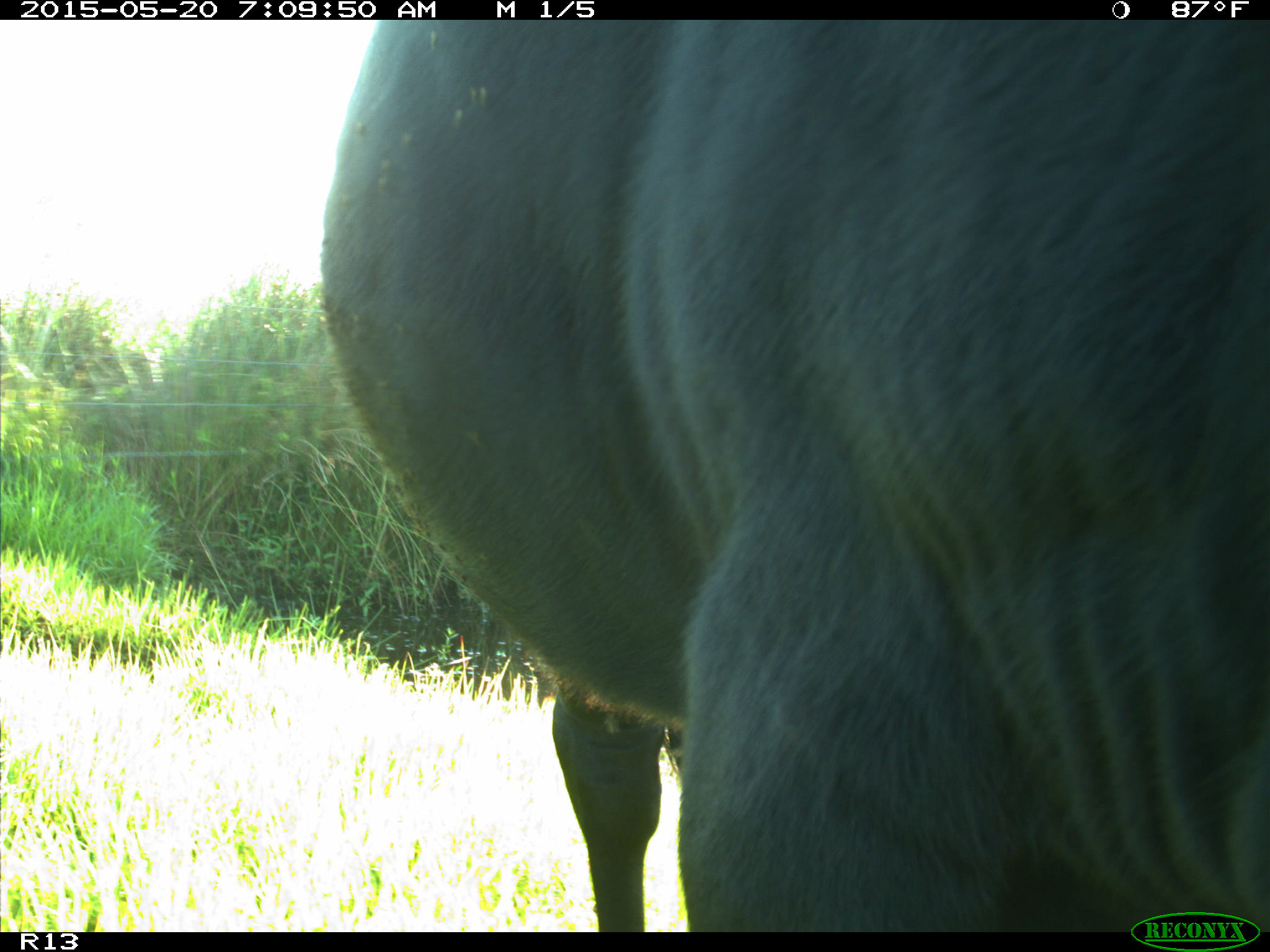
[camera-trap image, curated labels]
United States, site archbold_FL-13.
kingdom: Animalia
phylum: Chordata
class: Mammalia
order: Artiodactyla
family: Bovidae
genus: Bos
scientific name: Bos taurus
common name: domestic cow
Bos taurus (domestic cow).